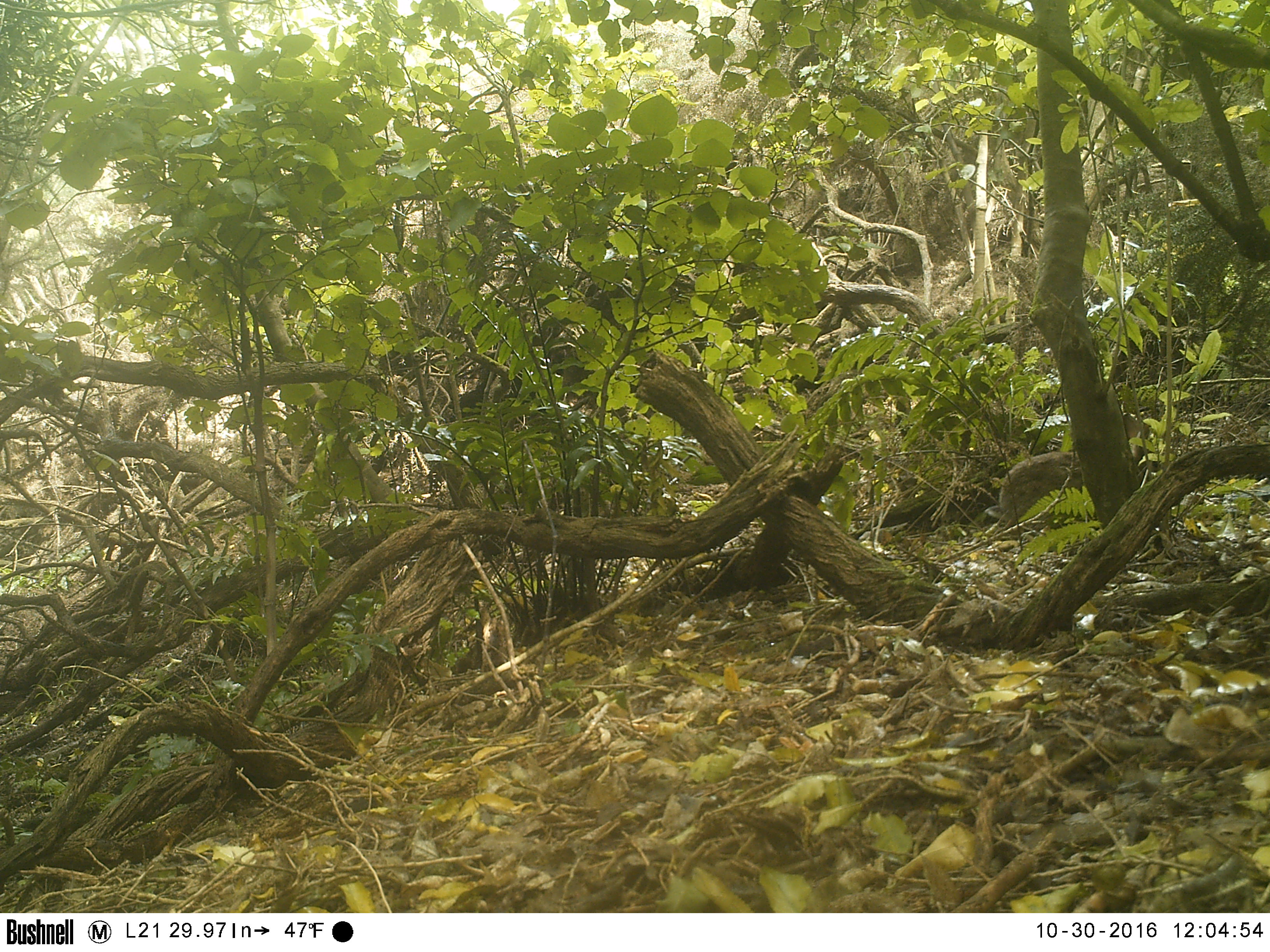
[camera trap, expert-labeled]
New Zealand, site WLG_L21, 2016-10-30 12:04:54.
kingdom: Animalia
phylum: Chordata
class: Mammalia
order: Lagomorpha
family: Leporidae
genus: Oryctolagus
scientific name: Oryctolagus cuniculus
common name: european rabbit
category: rabbit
Rabbit (european rabbit) (Oryctolagus cuniculus).